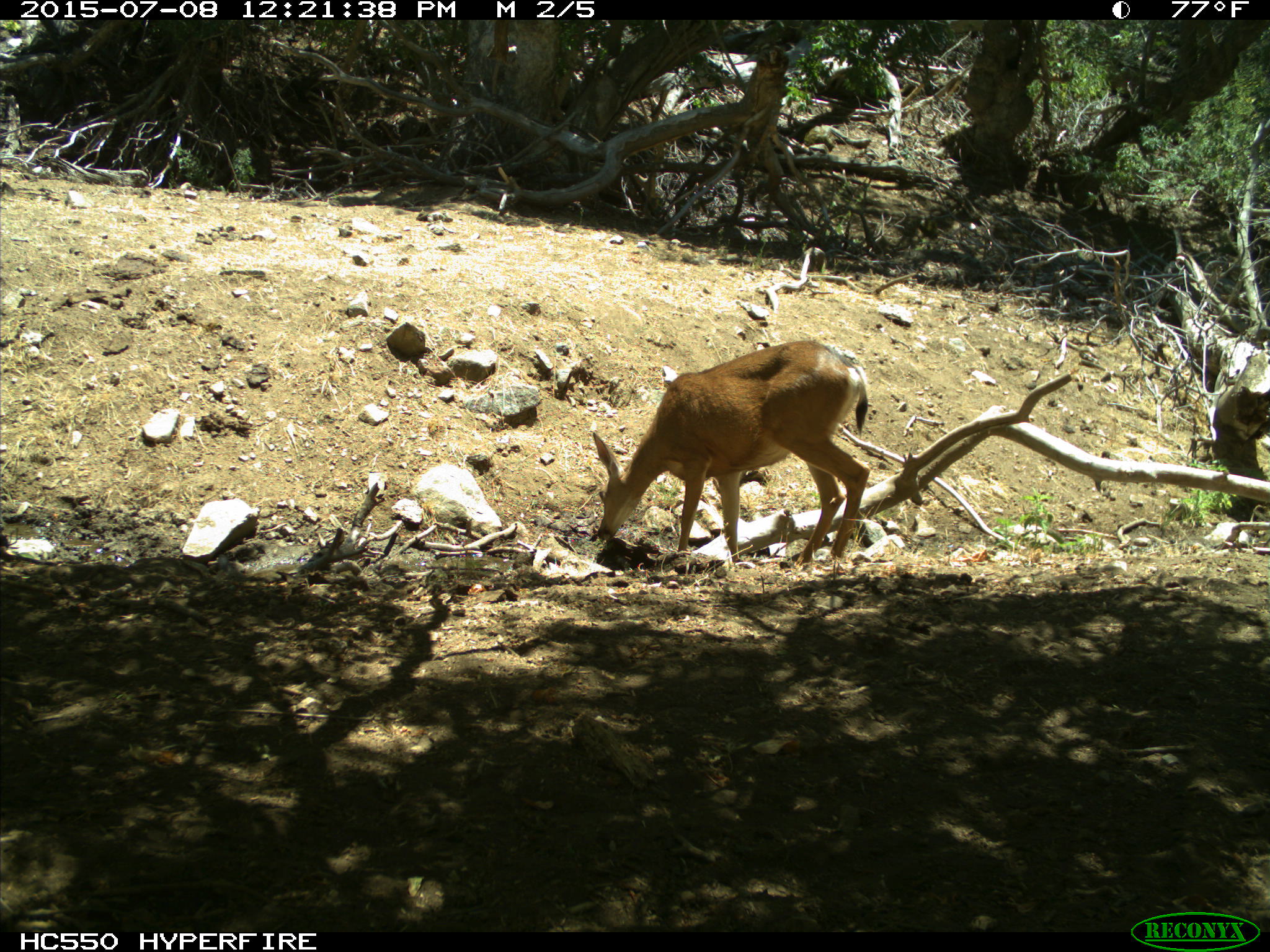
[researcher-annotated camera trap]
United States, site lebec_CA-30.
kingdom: Animalia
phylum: Chordata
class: Mammalia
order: Artiodactyla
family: Cervidae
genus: Odocoileus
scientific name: Odocoileus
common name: deer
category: unidentified deer